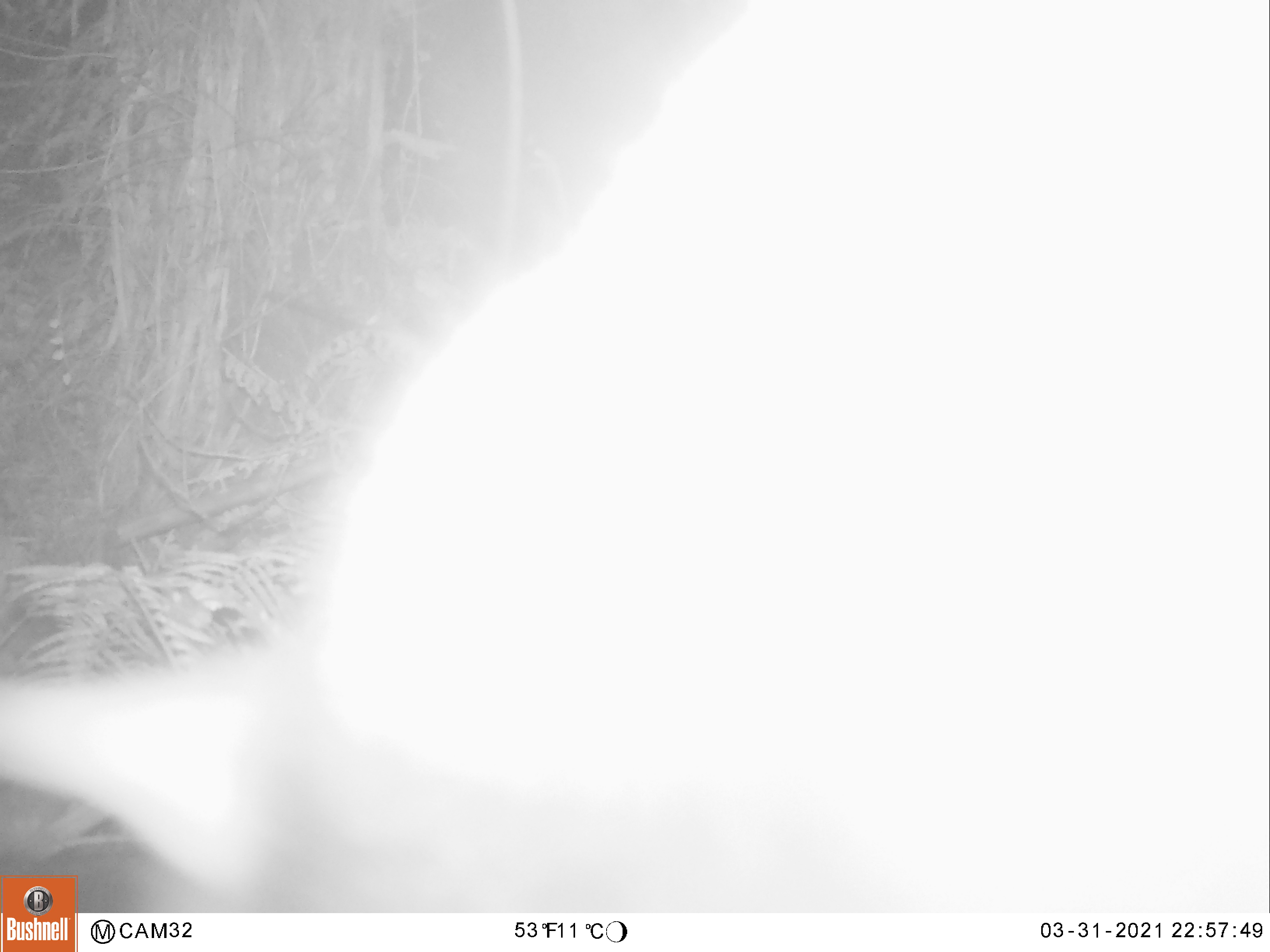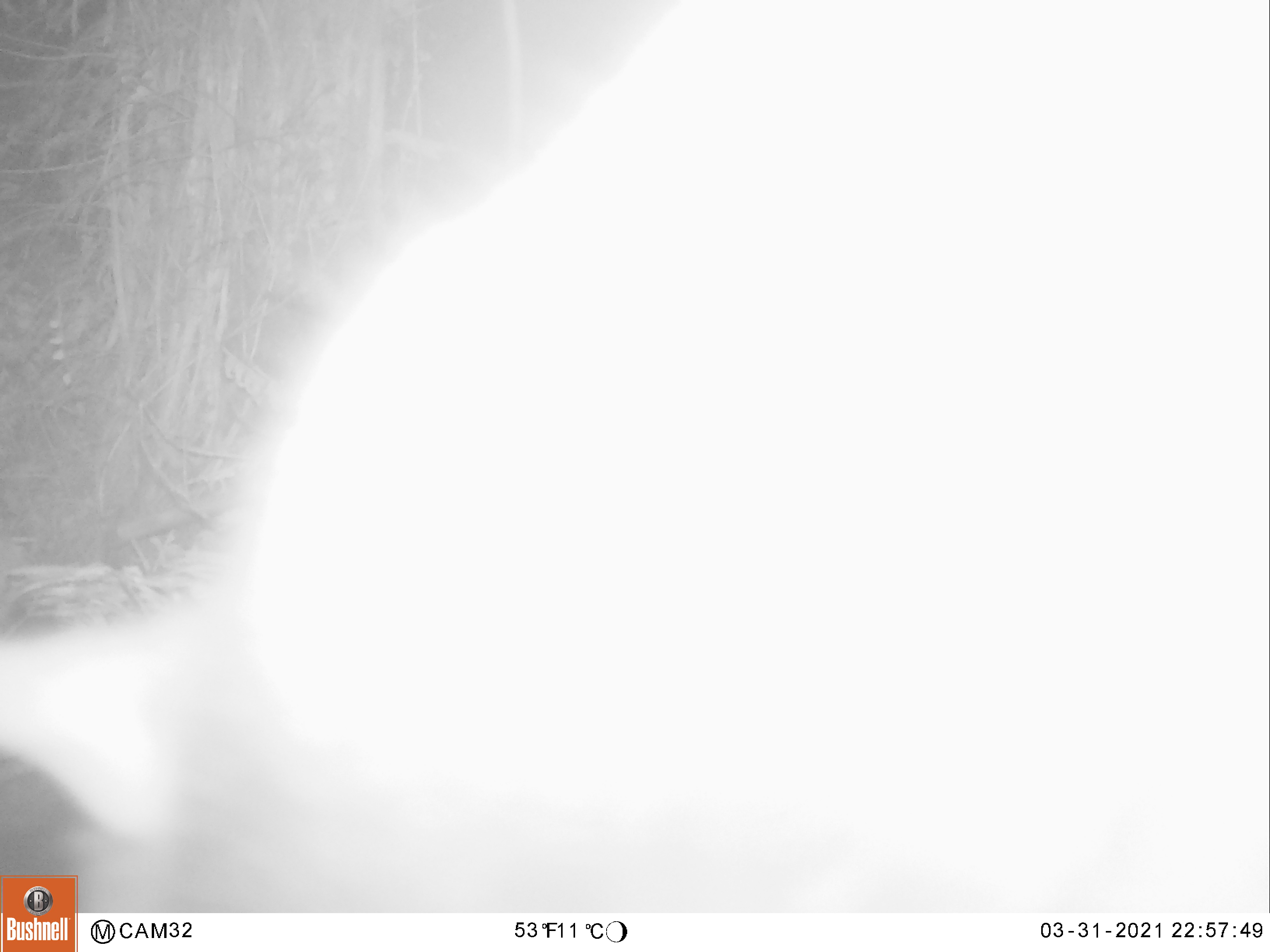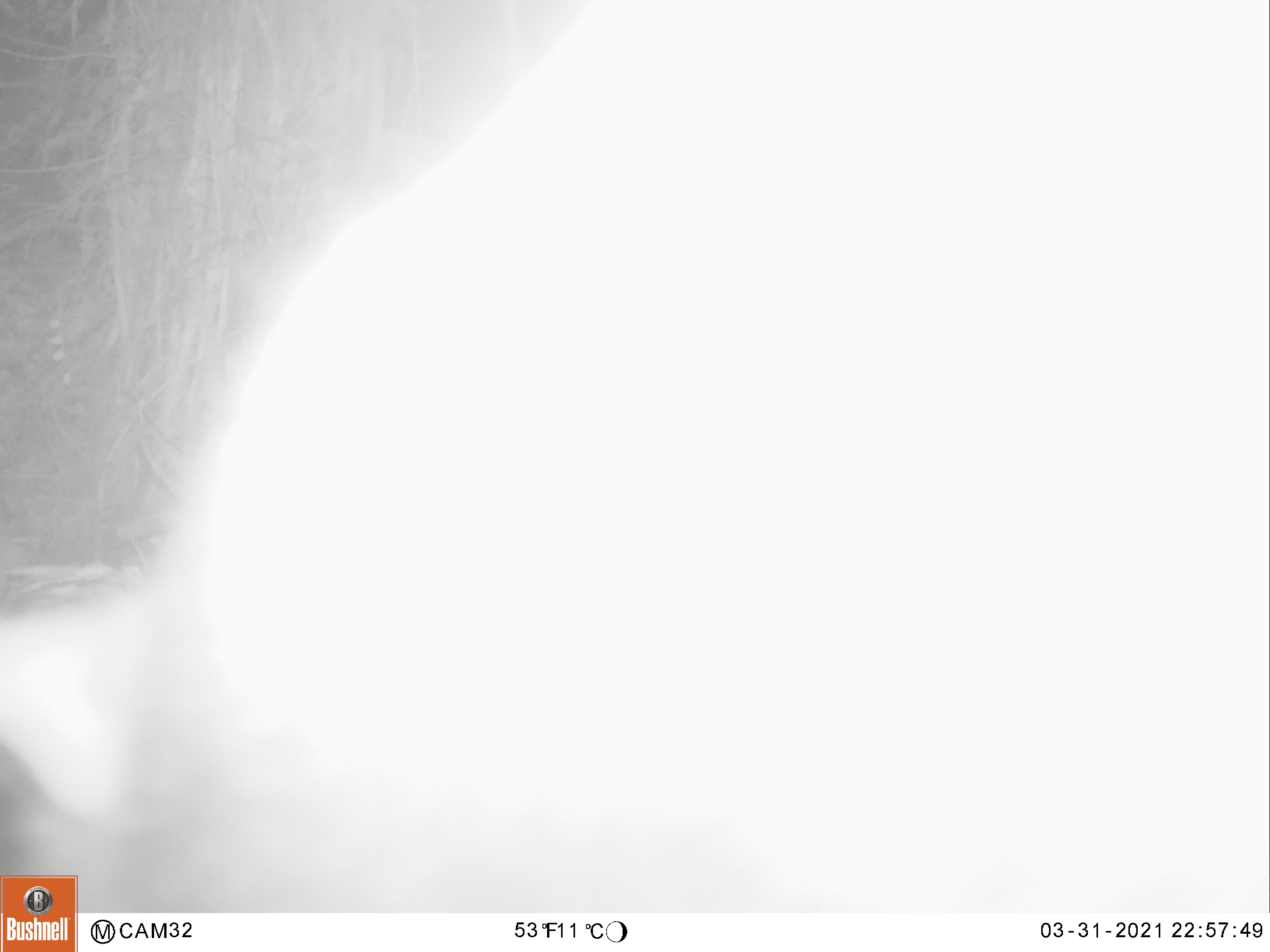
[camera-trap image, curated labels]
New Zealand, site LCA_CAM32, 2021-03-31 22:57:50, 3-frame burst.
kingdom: Animalia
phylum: Chordata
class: Mammalia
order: Diprotodontia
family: Phalangeridae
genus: Trichosurus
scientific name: Trichosurus vulpecula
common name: common brushtail possum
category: possum